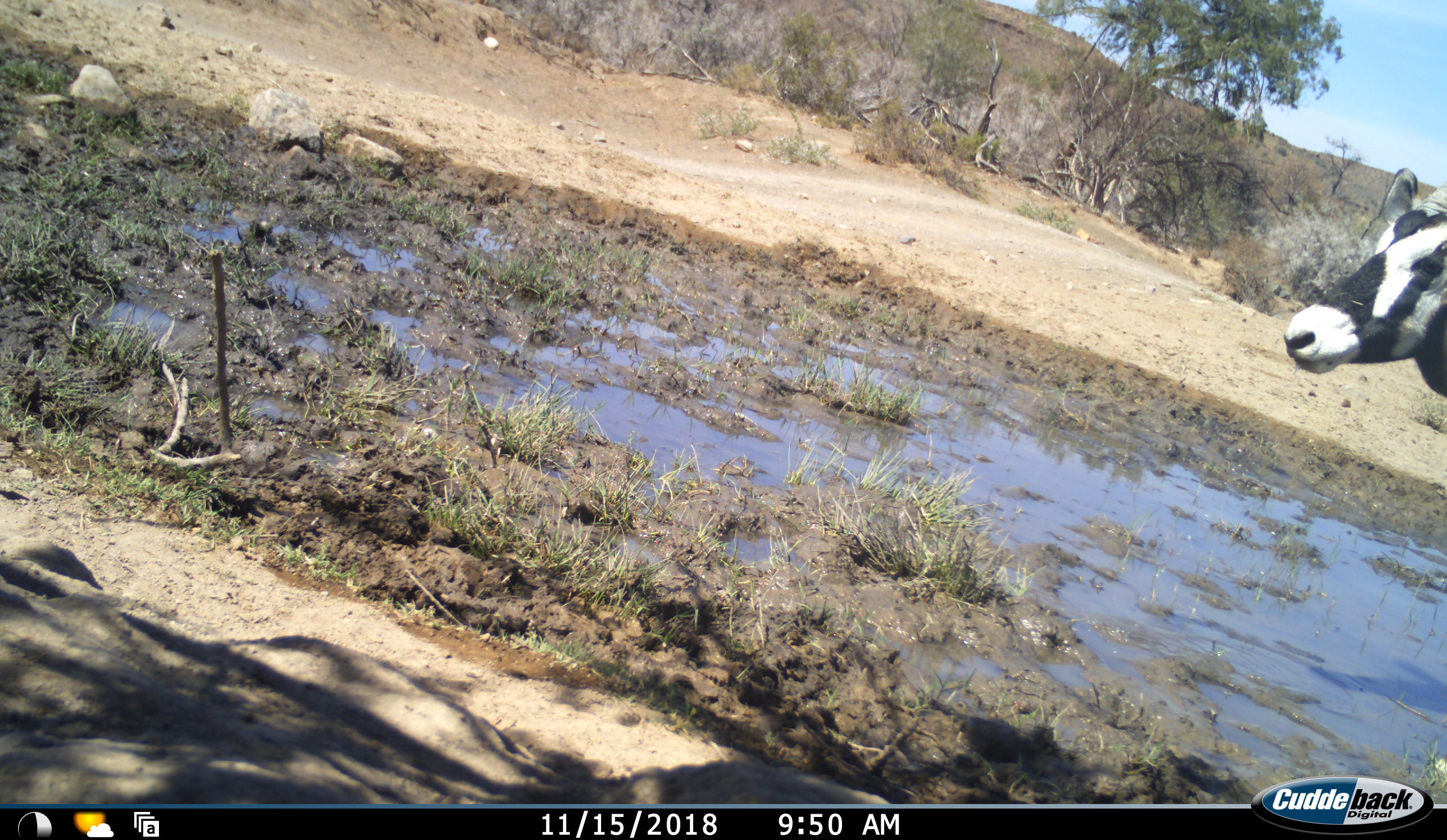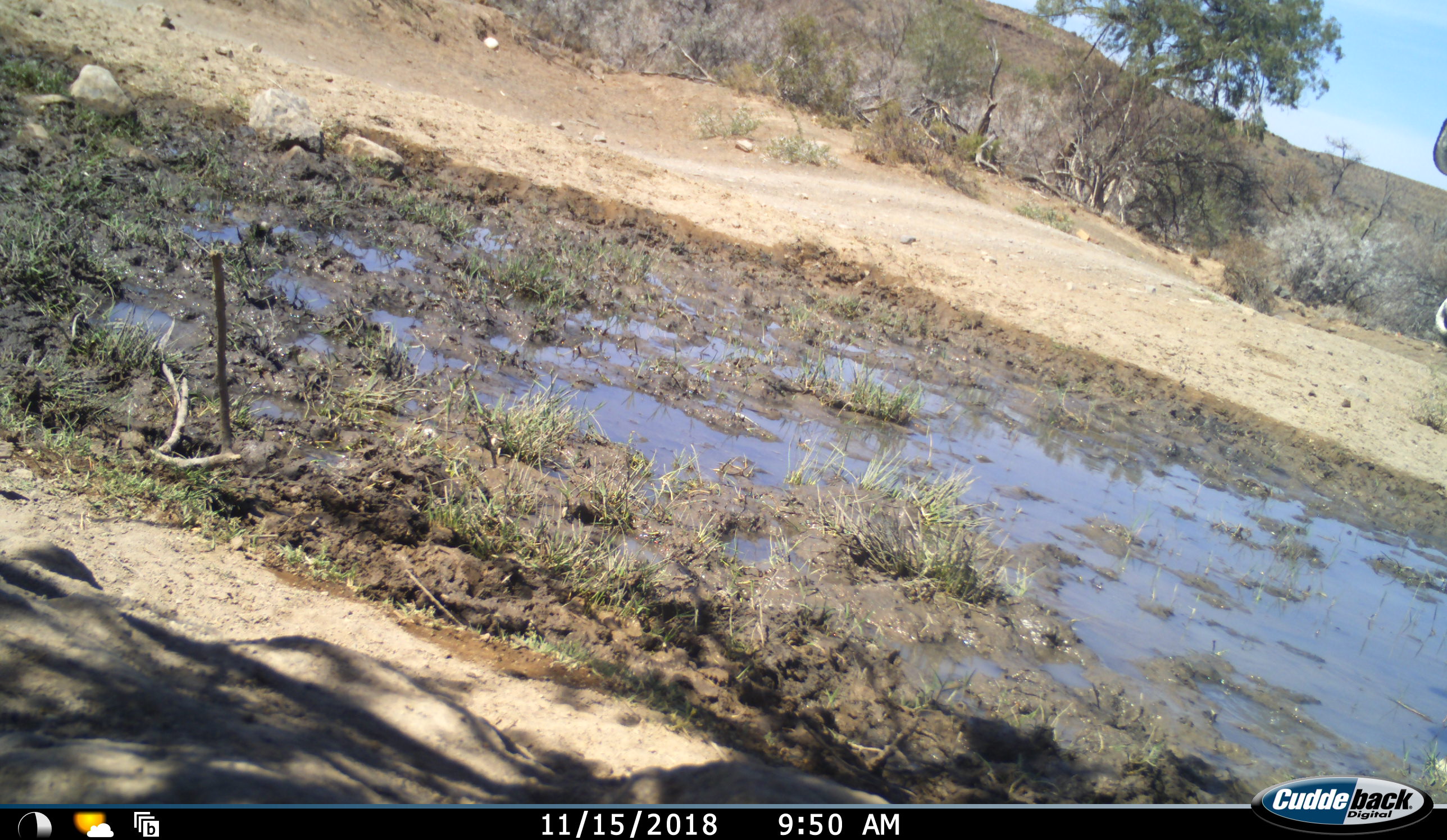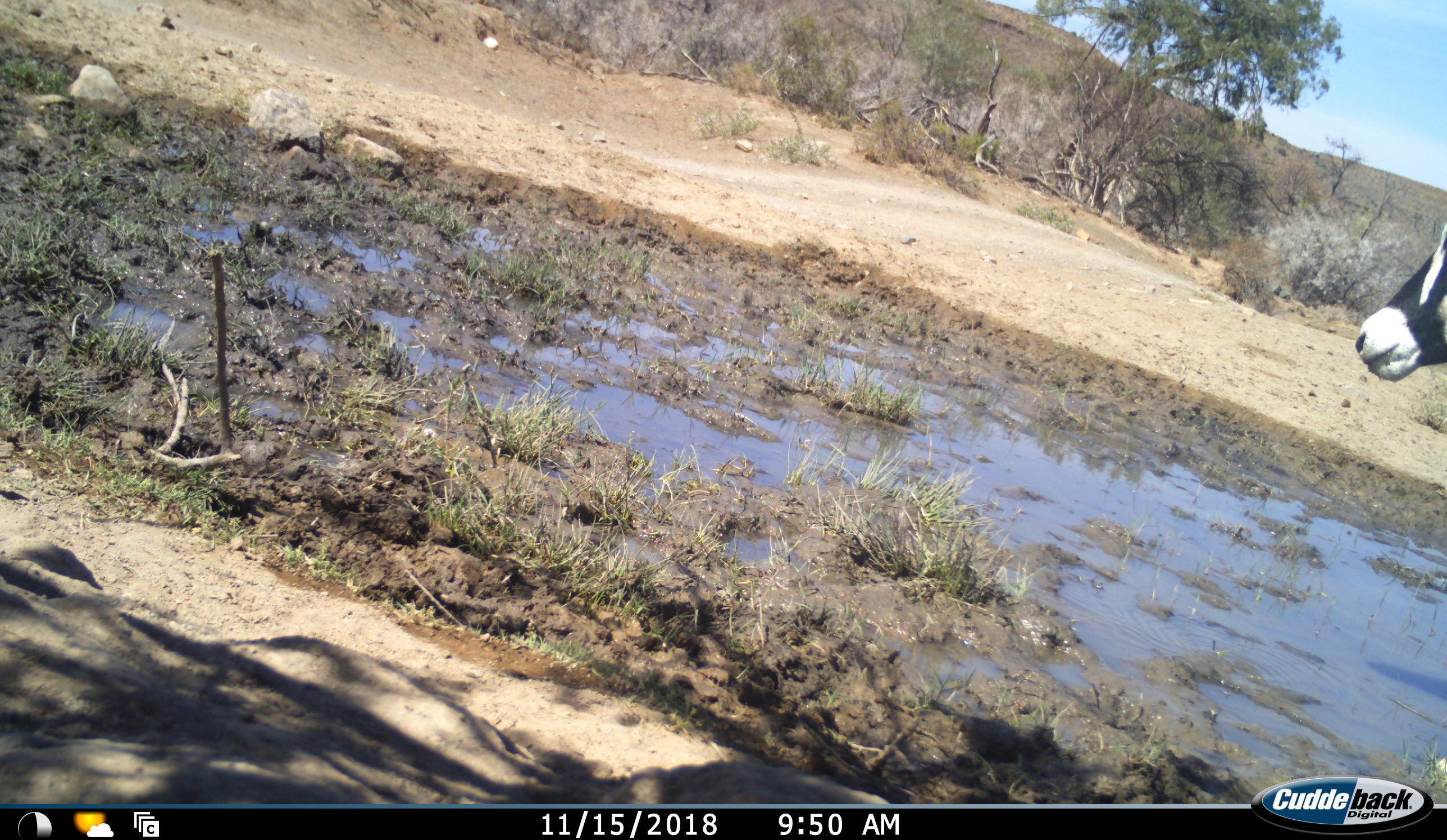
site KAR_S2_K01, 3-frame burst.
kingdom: Animalia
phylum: Chordata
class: Mammalia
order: Artiodactyla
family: Bovidae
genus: Oryx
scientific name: Oryx gazella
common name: gemsbok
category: oryx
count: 1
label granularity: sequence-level